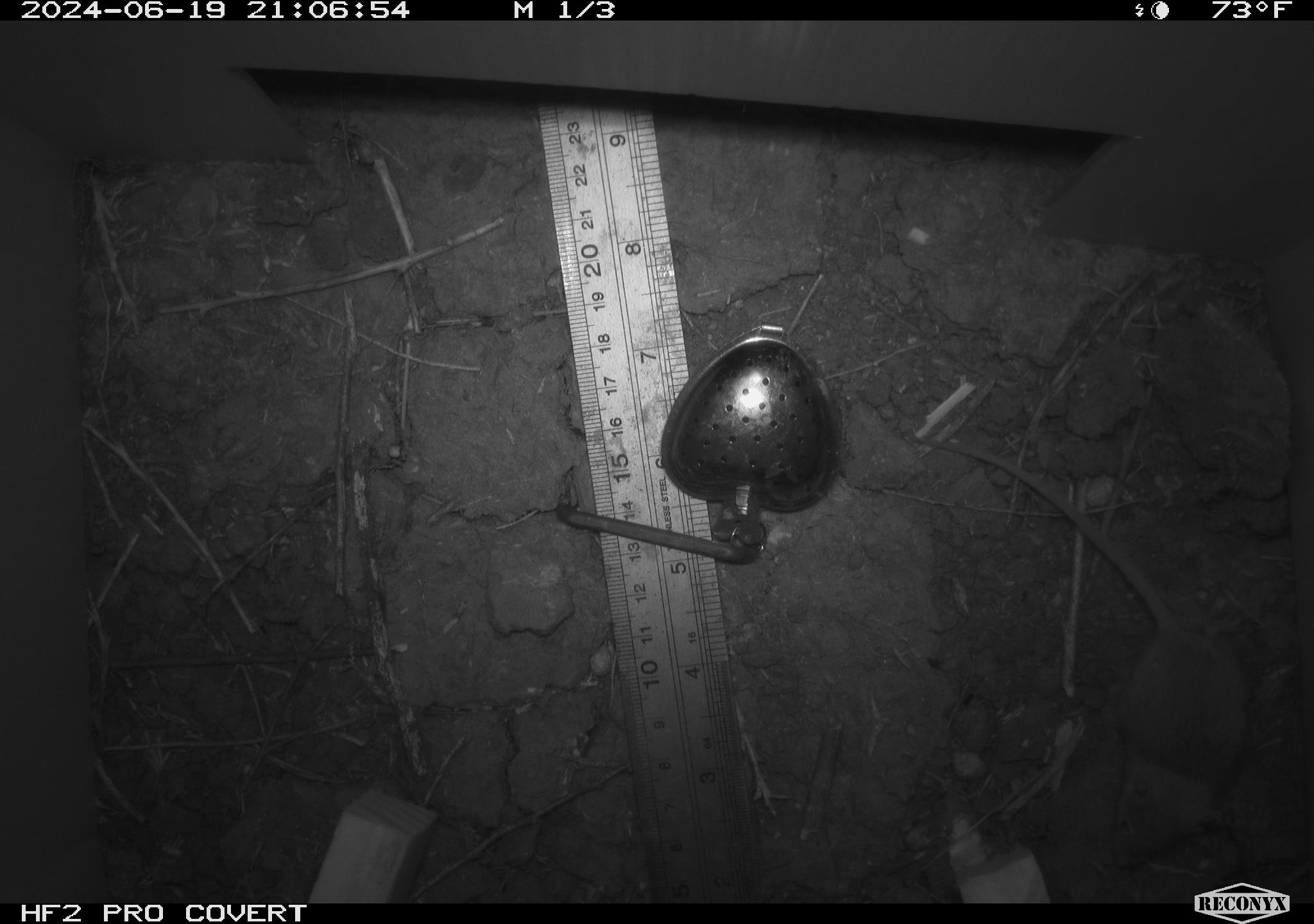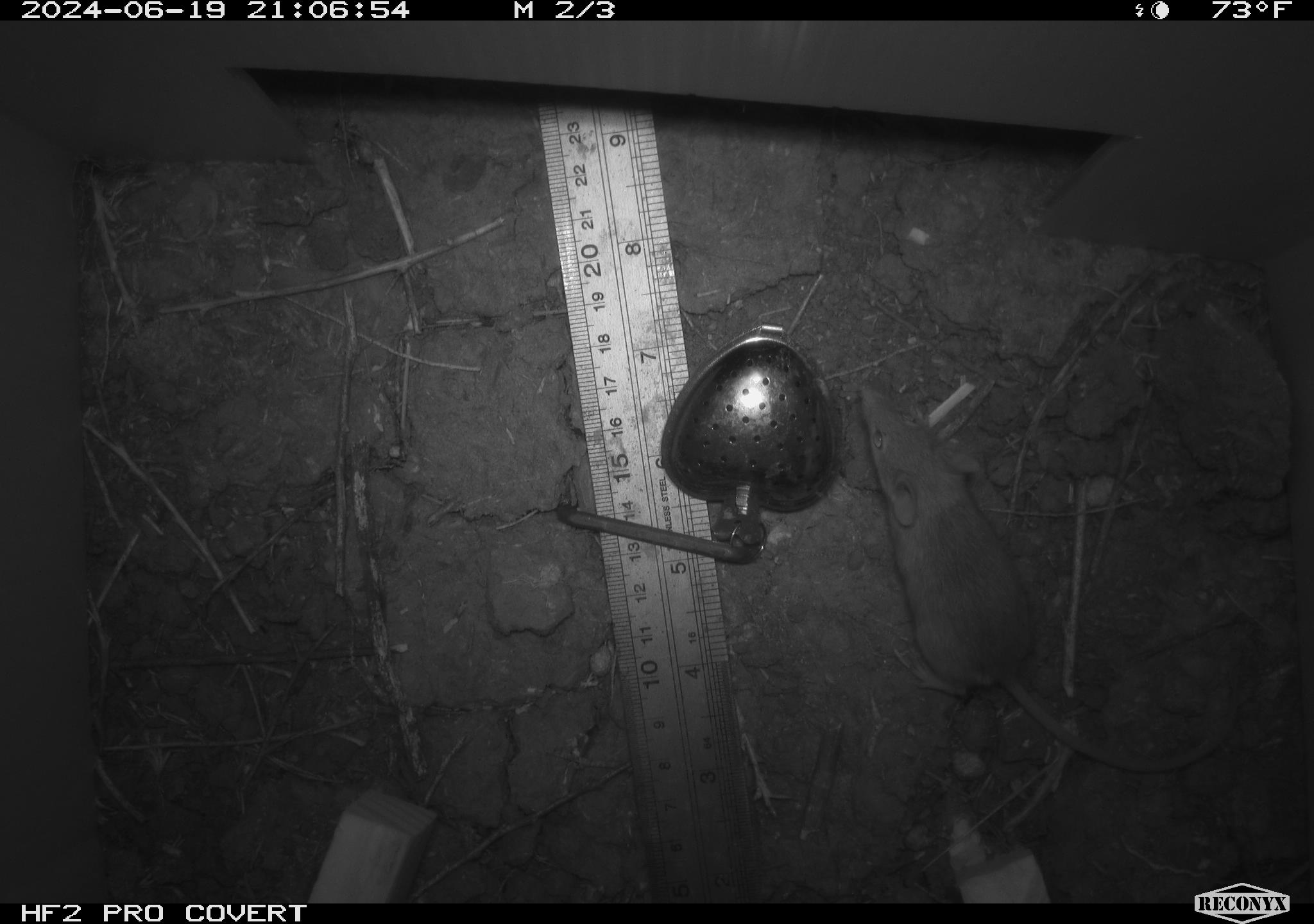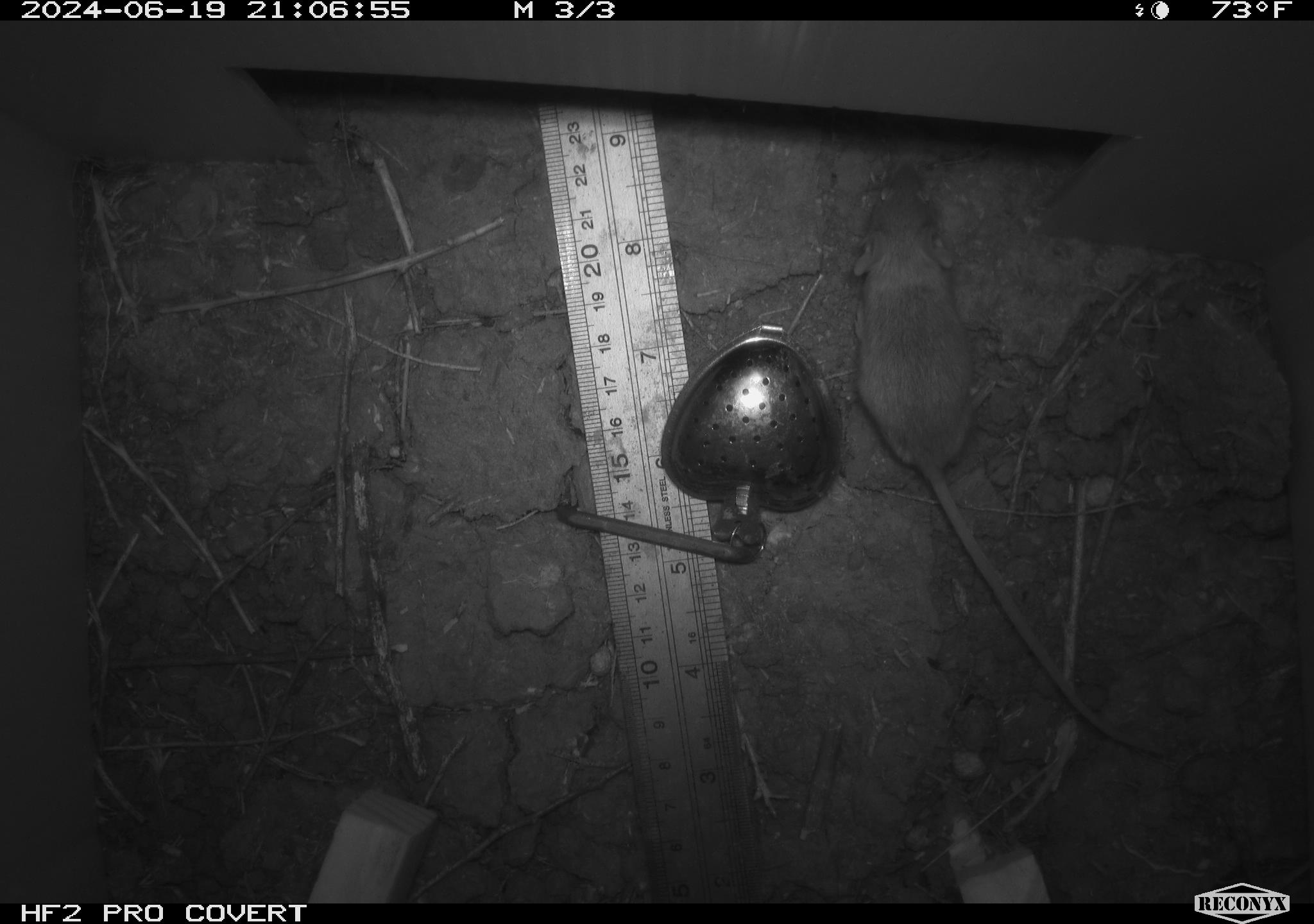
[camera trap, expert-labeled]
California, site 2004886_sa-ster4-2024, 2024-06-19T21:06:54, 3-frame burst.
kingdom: Animalia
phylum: Chordata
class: Mammalia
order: Rodentia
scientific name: Rodentia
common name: mouse species